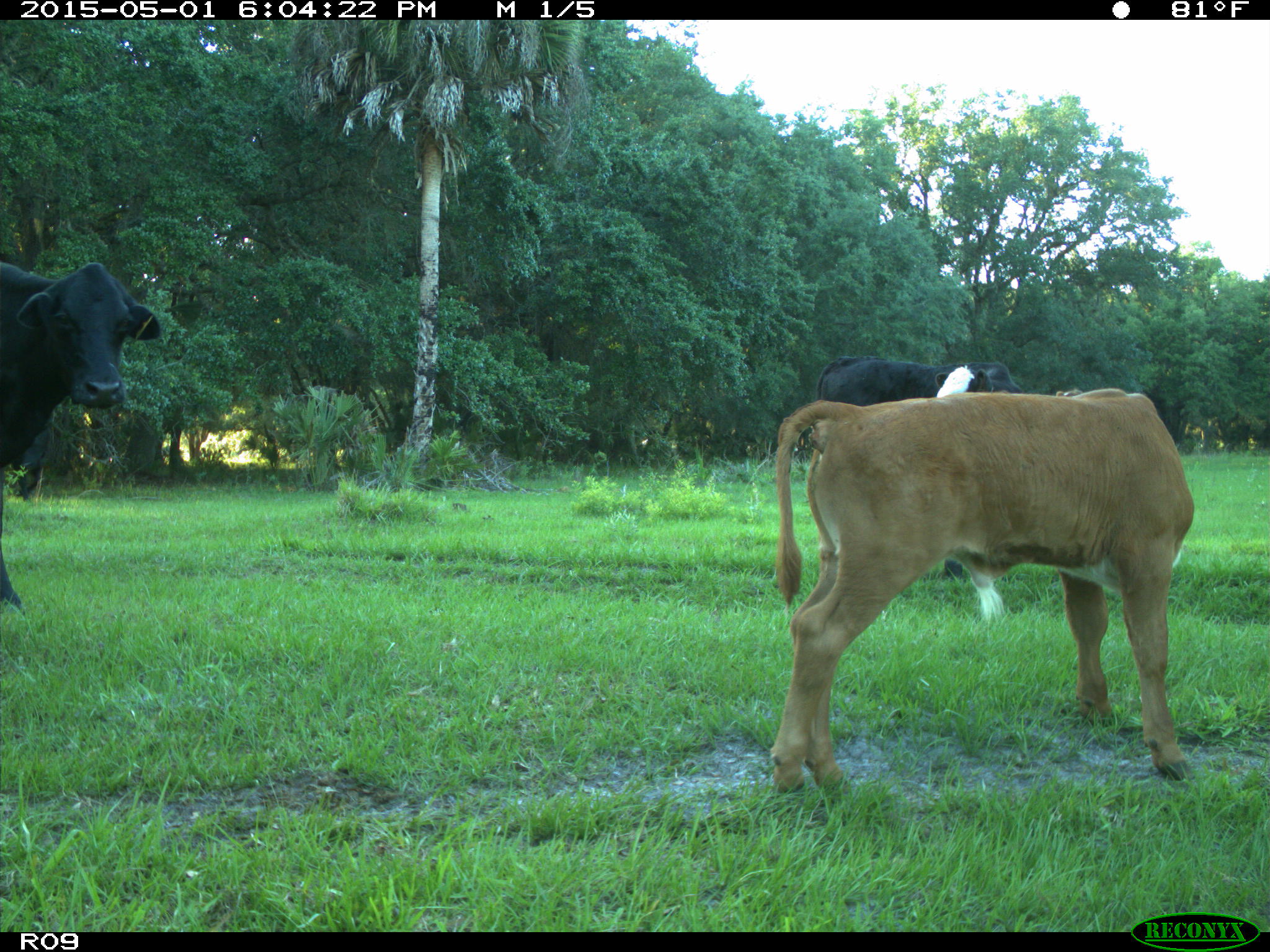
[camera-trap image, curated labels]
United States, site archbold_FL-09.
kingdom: Animalia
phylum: Chordata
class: Mammalia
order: Artiodactyla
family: Bovidae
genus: Bos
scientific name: Bos taurus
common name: domestic cow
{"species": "Bos taurus (domestic cow)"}